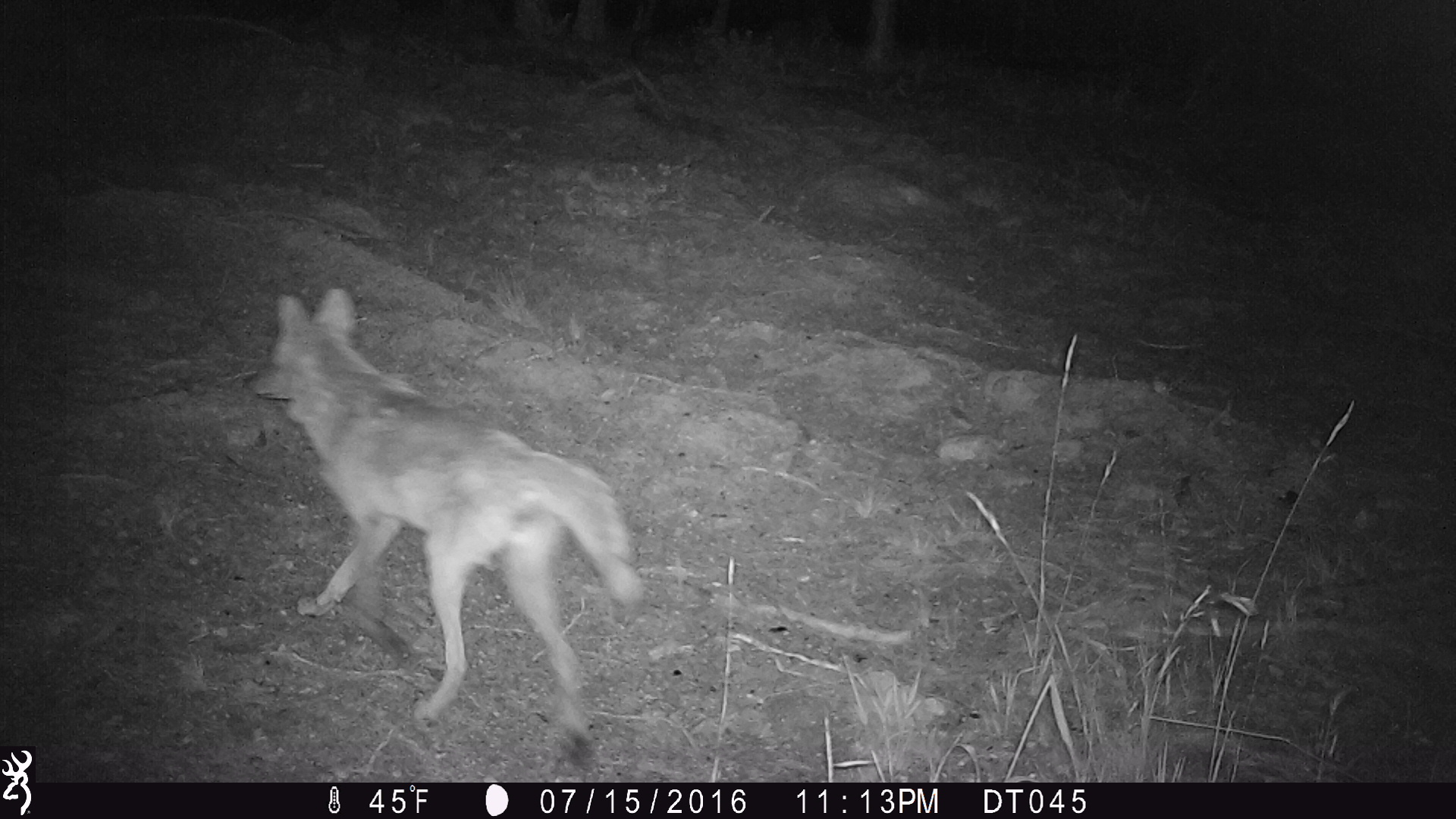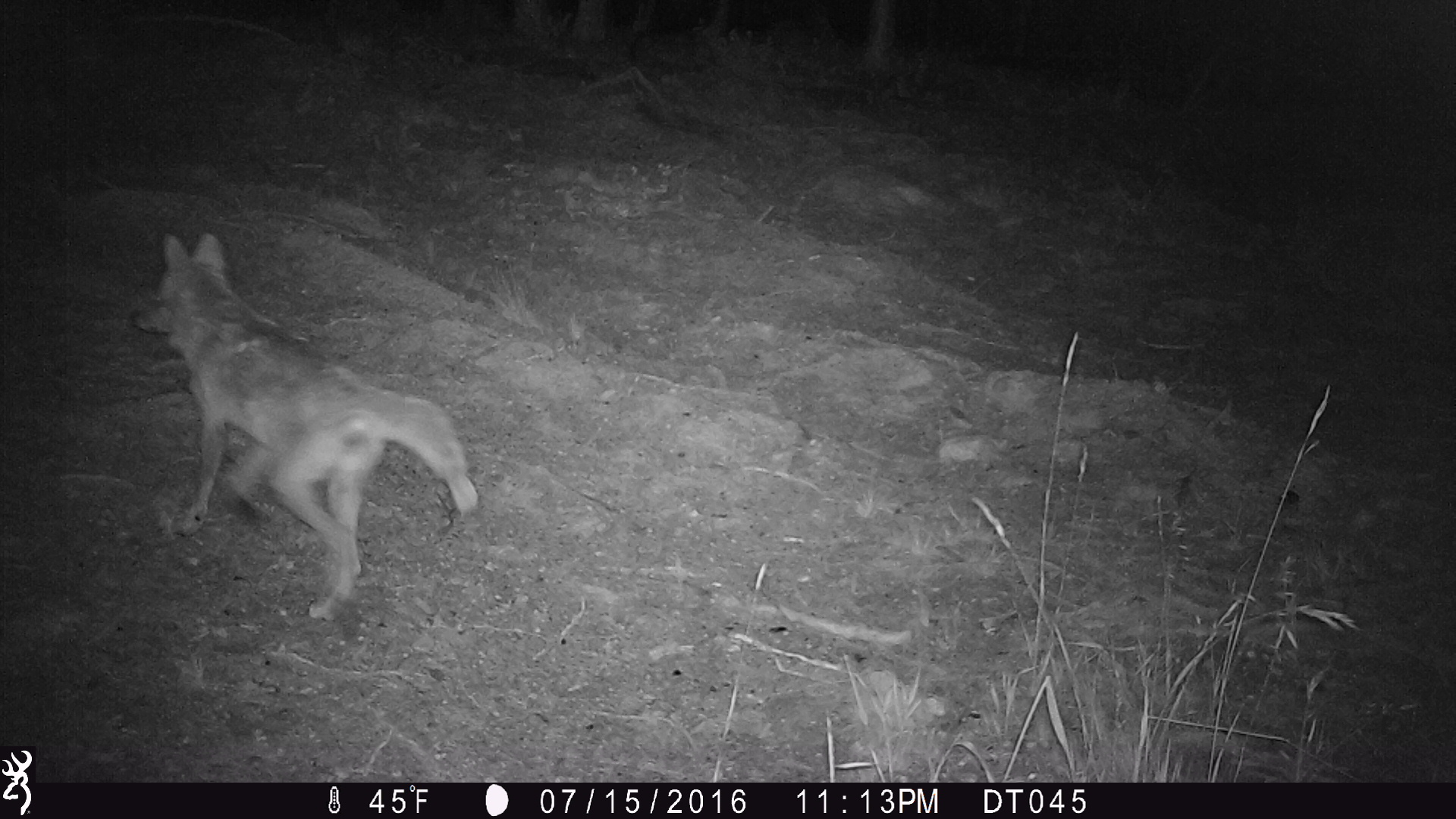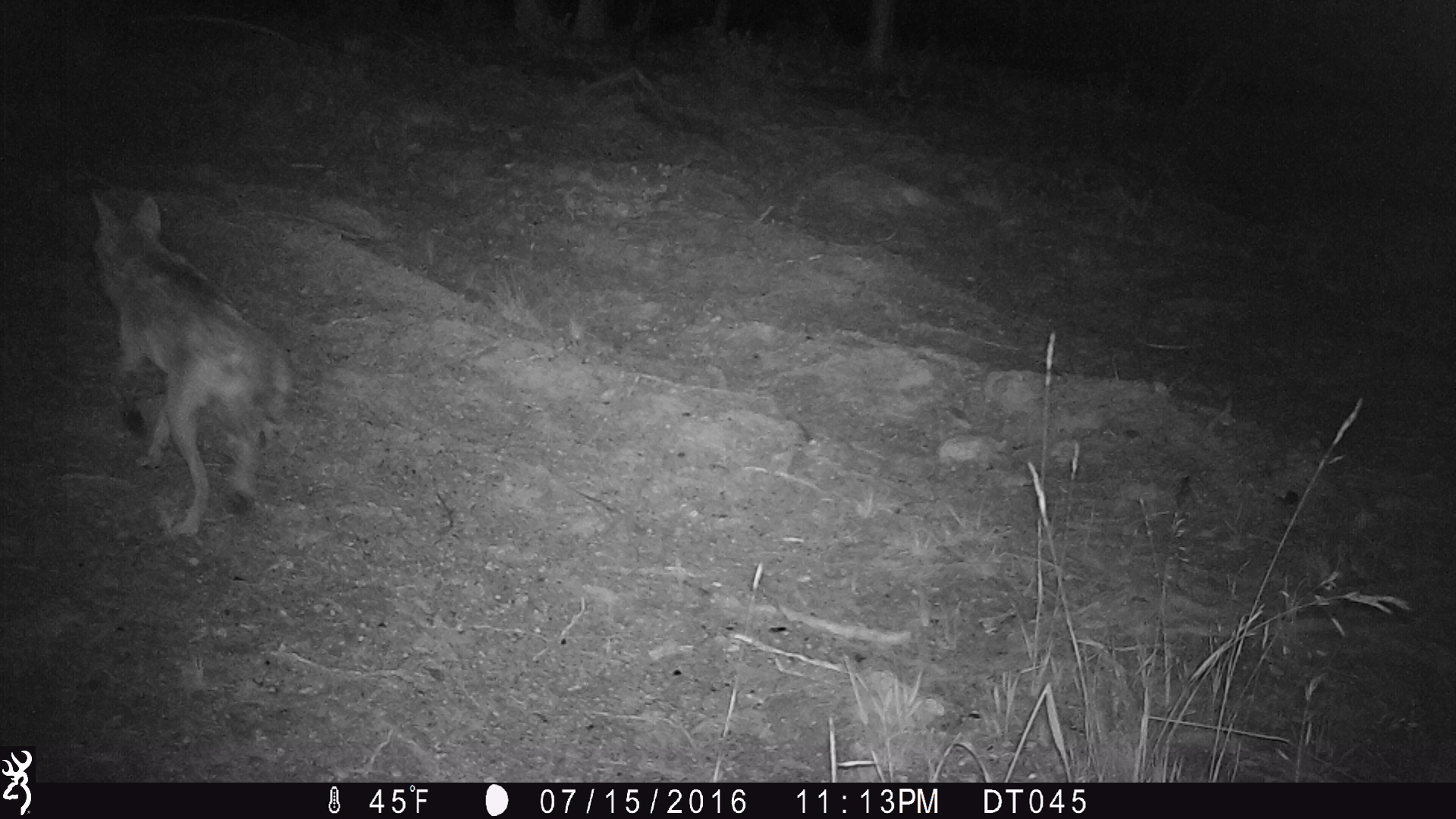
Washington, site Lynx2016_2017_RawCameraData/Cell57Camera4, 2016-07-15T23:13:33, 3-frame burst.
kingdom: Animalia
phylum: Chordata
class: Mammalia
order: Carnivora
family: Canidae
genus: Canis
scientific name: Canis latrans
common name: coyote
Canis latrans (coyote). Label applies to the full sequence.